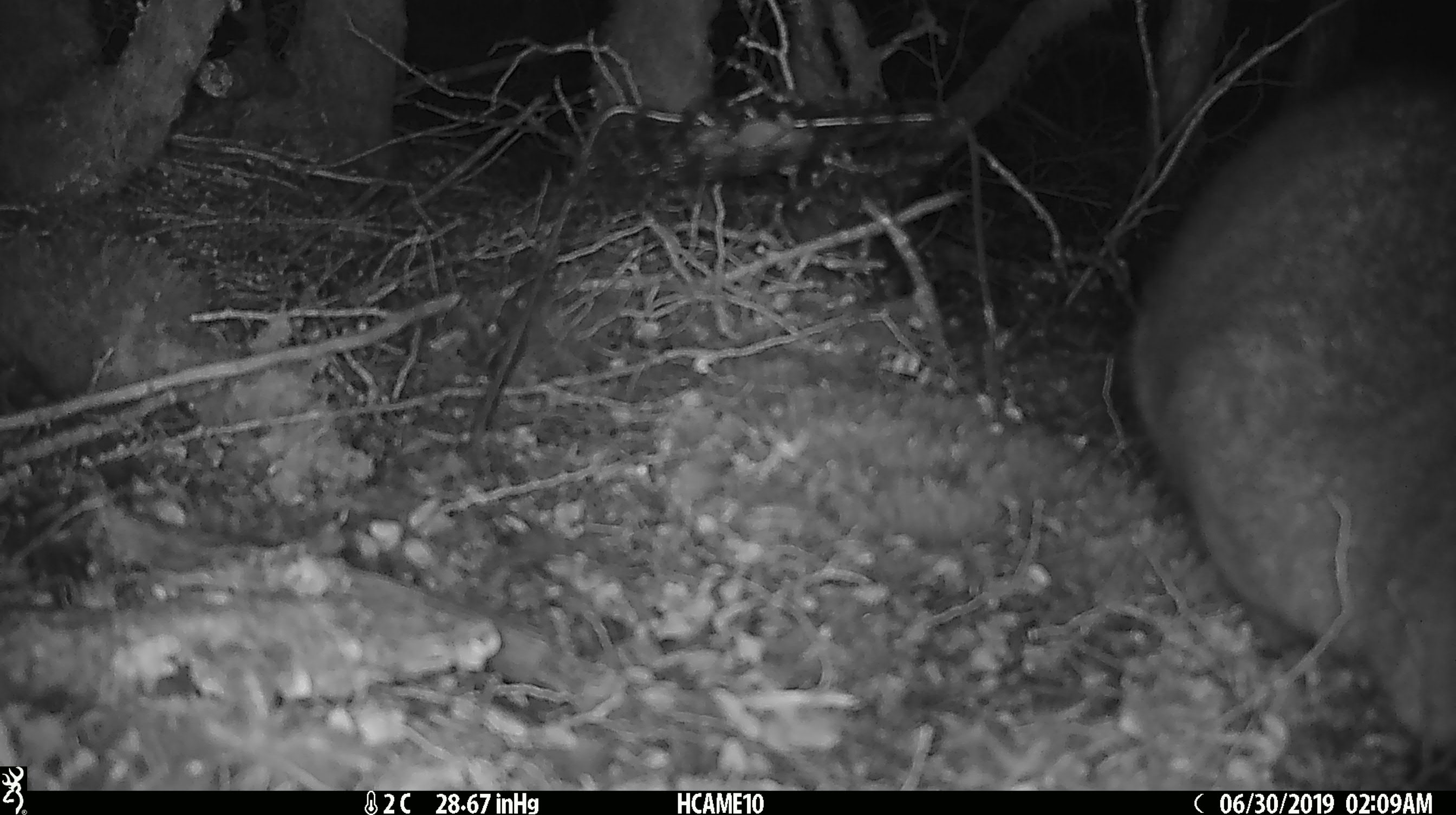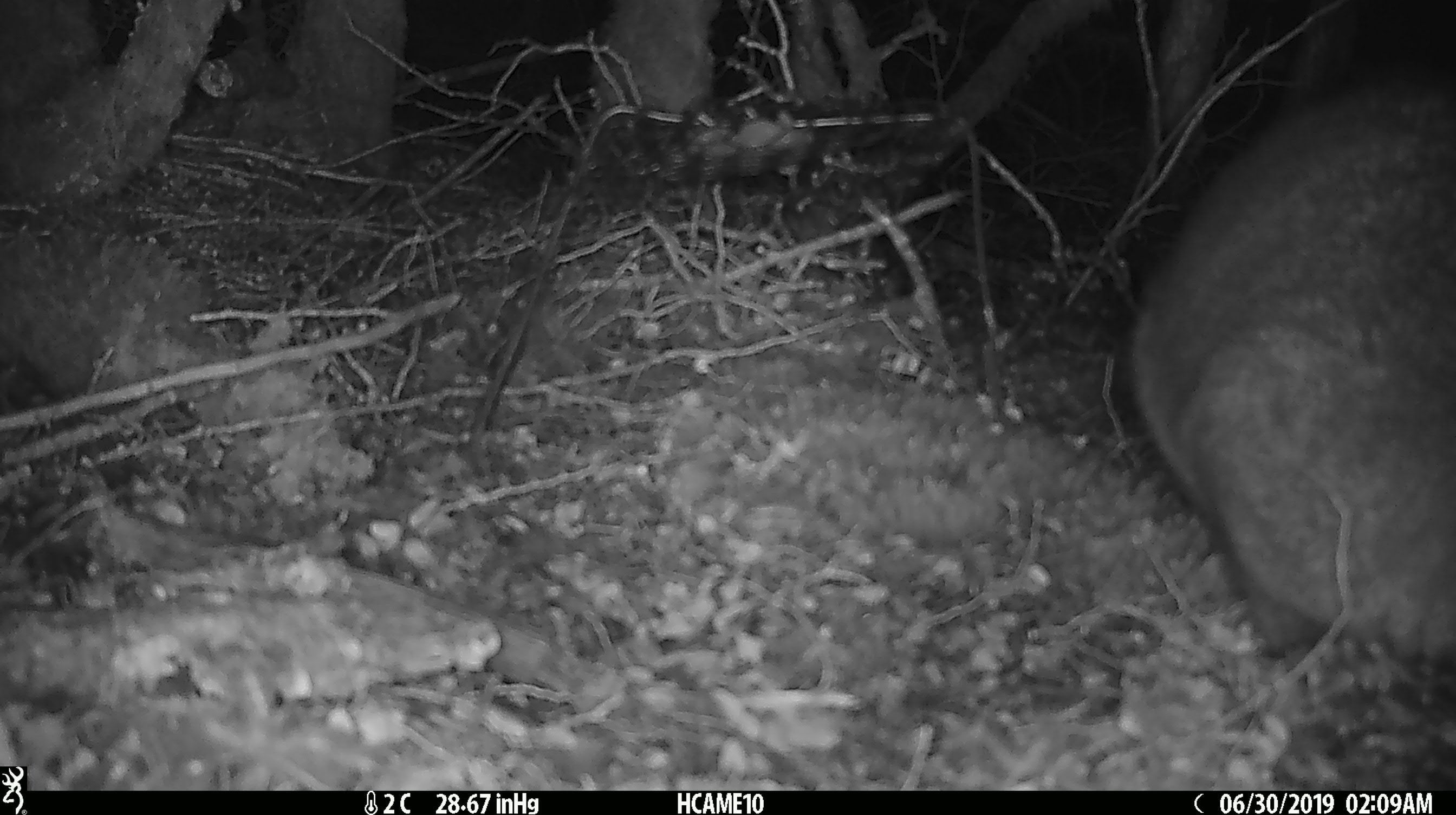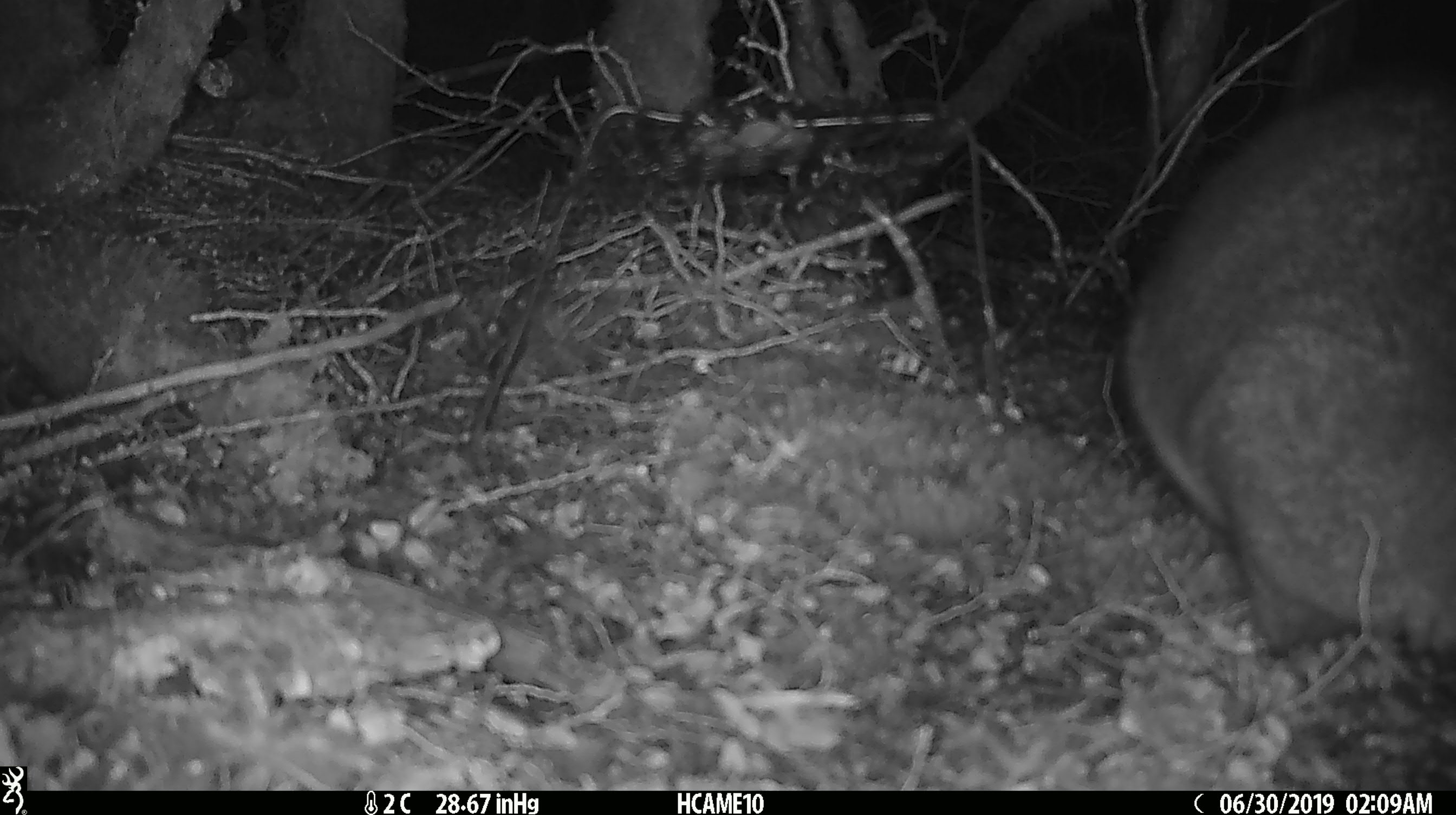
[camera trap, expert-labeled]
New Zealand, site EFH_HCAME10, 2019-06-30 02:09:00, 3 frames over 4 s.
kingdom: Animalia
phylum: Chordata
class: Mammalia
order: Diprotodontia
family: Phalangeridae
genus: Trichosurus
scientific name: Trichosurus vulpecula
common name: common brushtail possum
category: possum